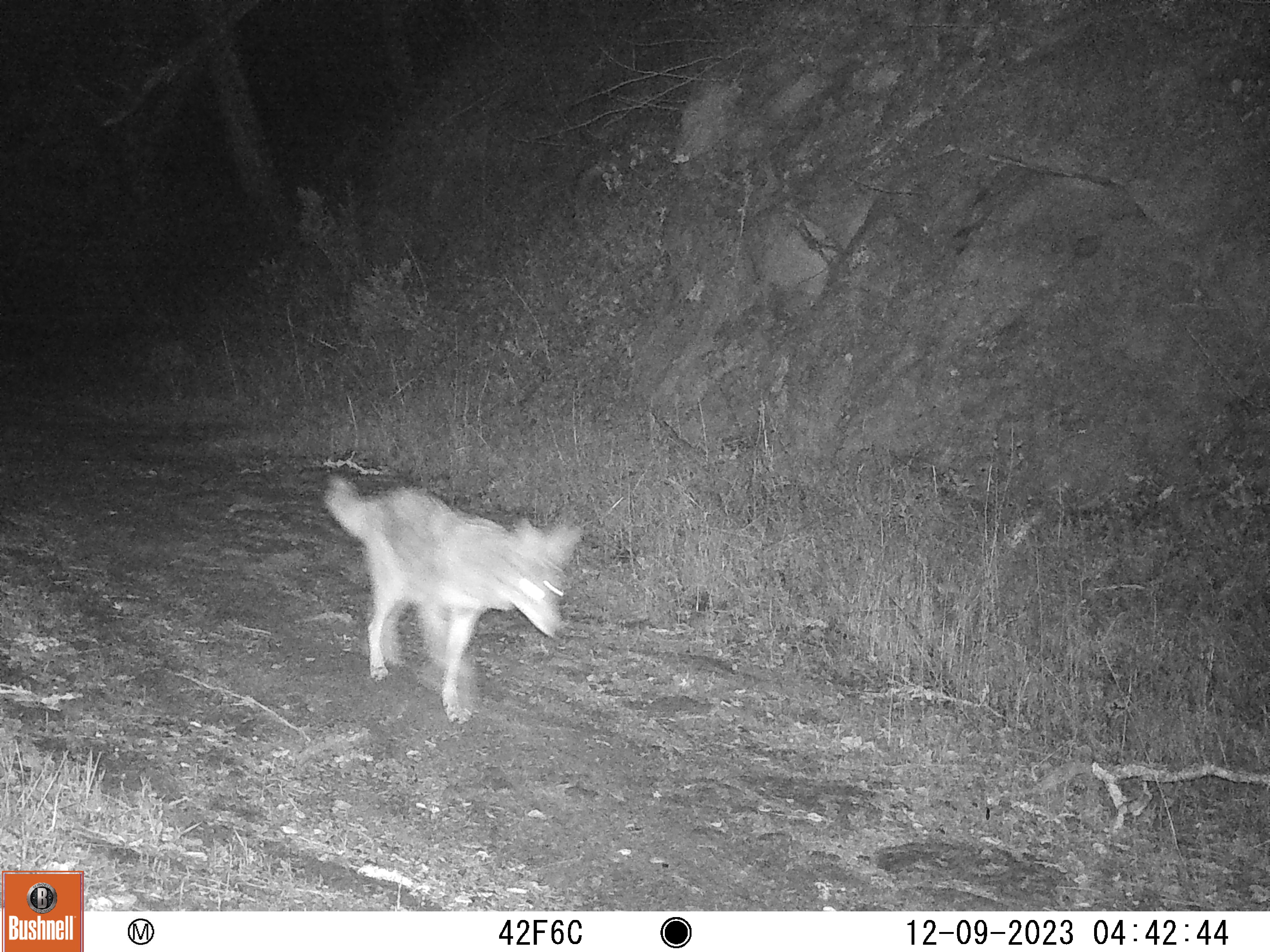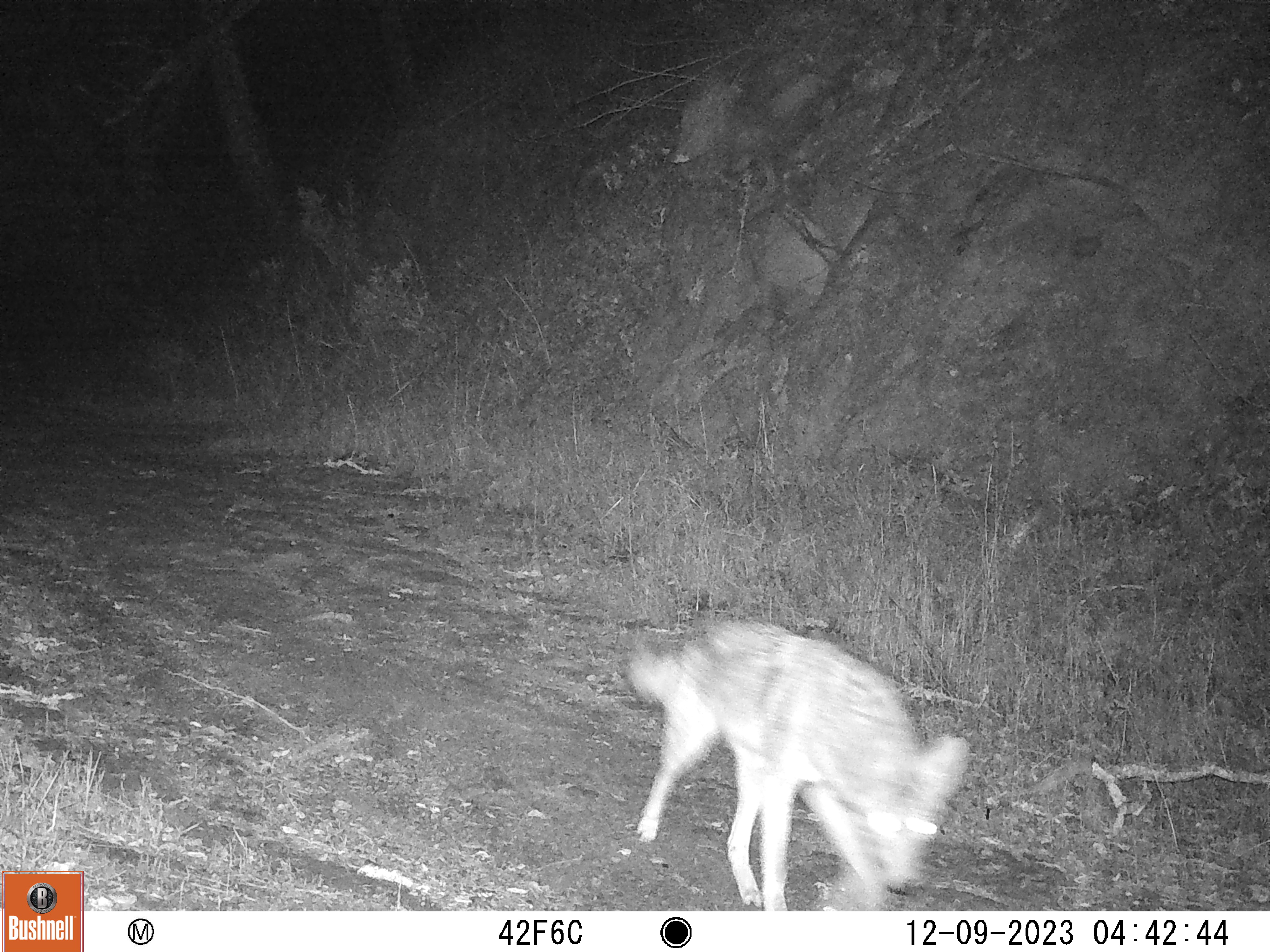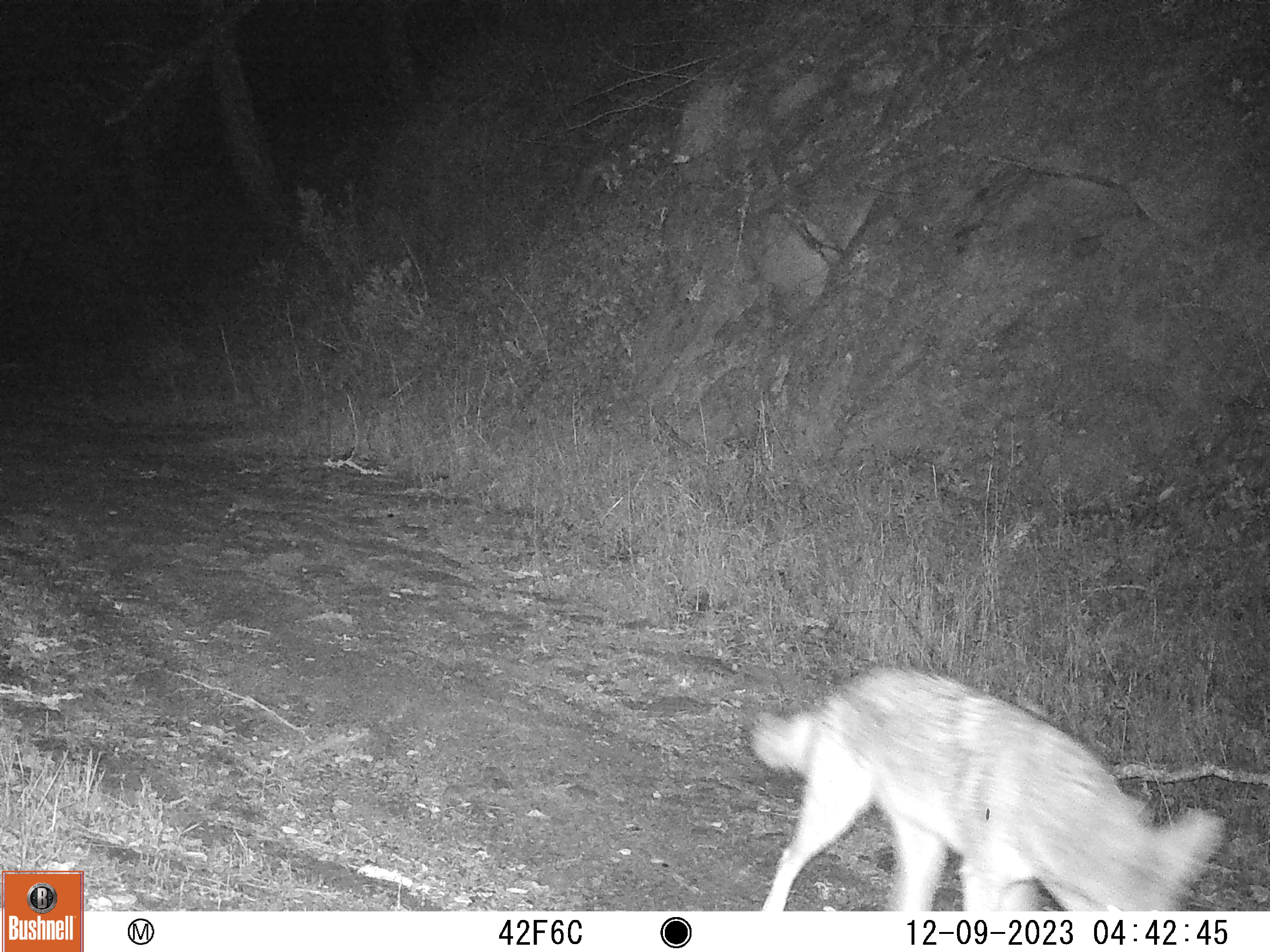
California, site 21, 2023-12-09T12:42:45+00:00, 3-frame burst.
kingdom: Animalia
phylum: Chordata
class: Mammalia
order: Carnivora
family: Canidae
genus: Canis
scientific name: Canis latrans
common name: coyote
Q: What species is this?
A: Coyote (Canis latrans).